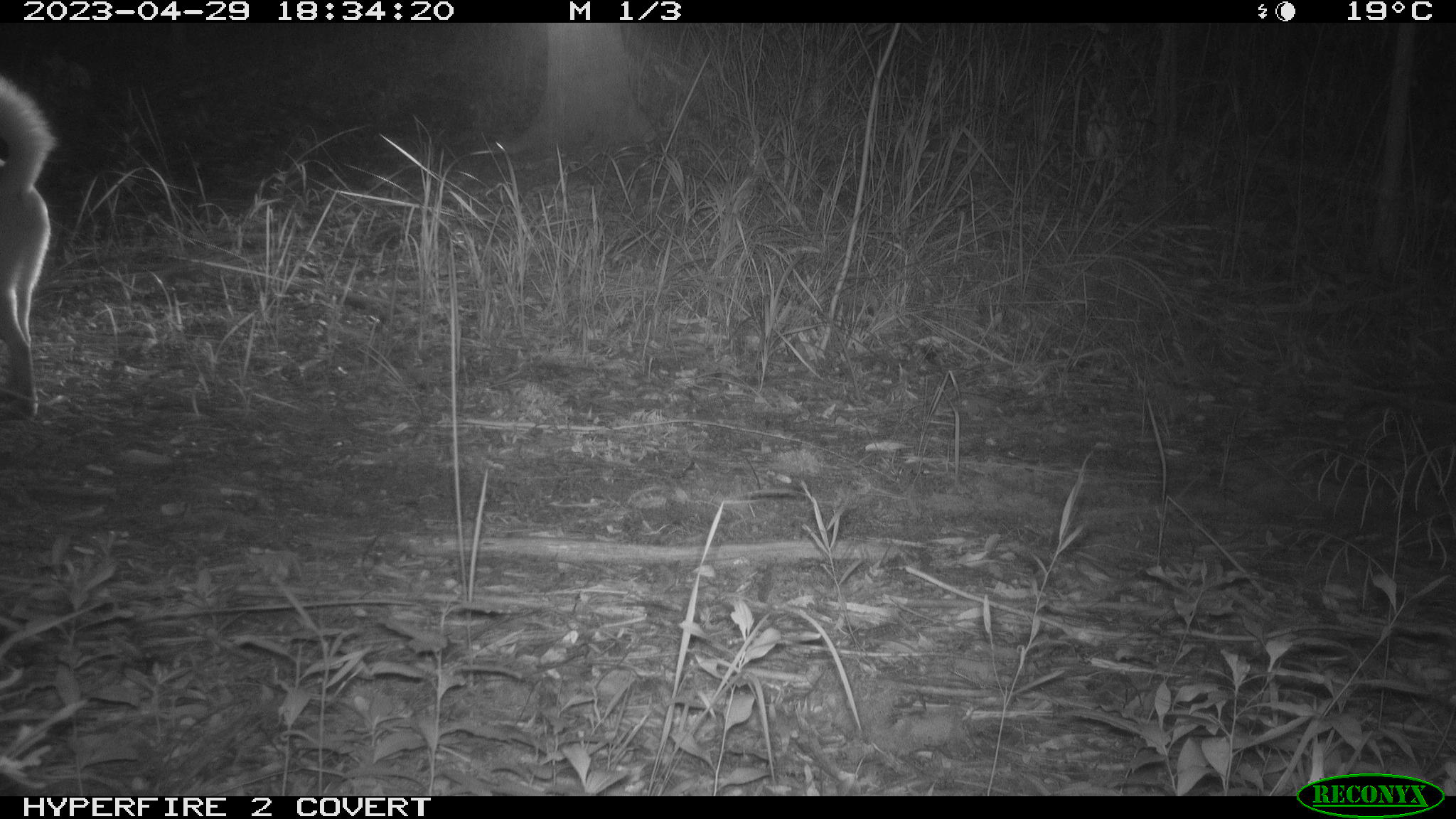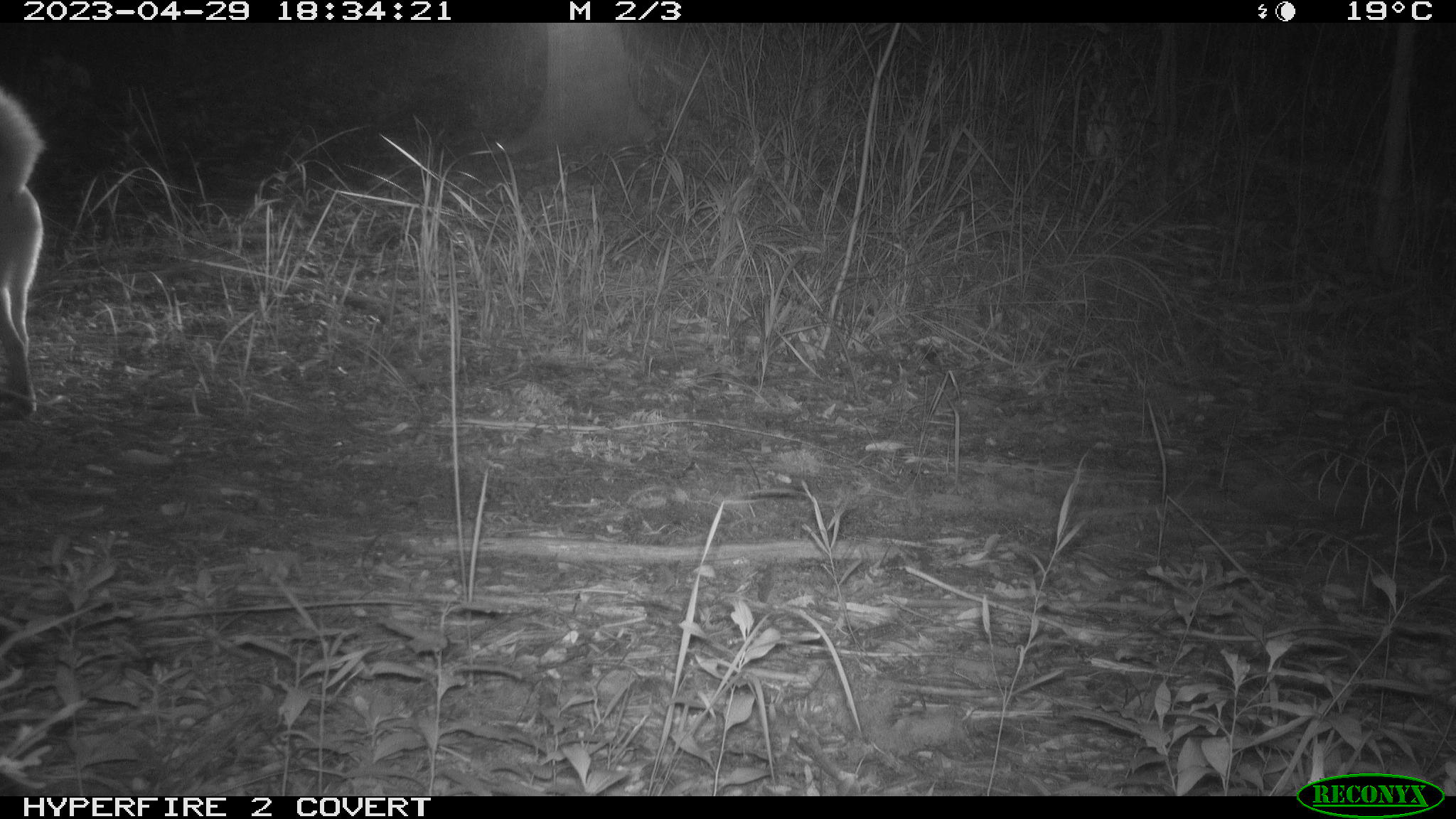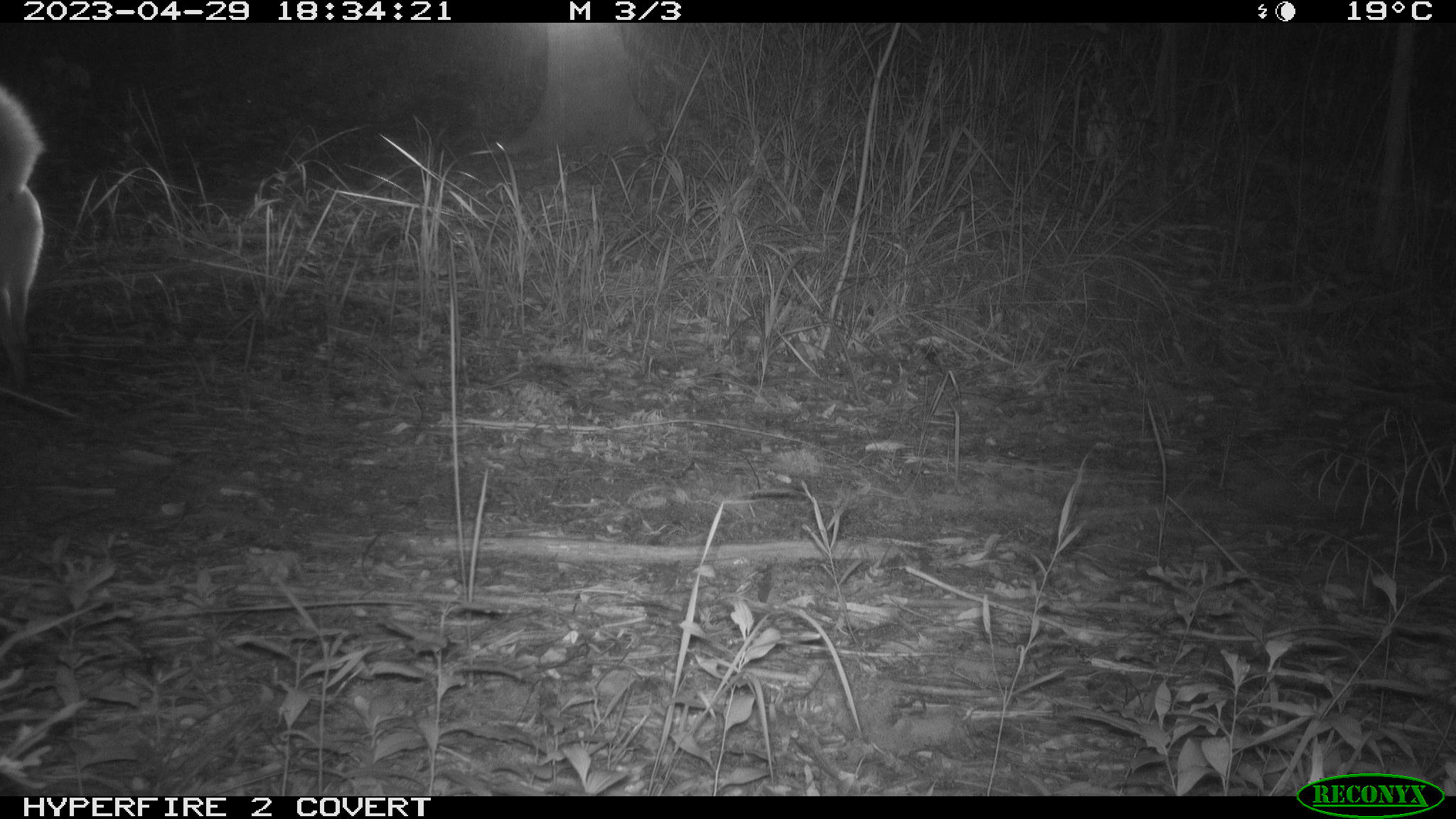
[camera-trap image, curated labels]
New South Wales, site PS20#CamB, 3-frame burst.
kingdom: Animalia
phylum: Chordata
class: Mammalia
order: Carnivora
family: Canidae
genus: Canis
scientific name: Canis familiaris dingo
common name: dingo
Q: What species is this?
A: Dingo (Canis familiaris dingo).